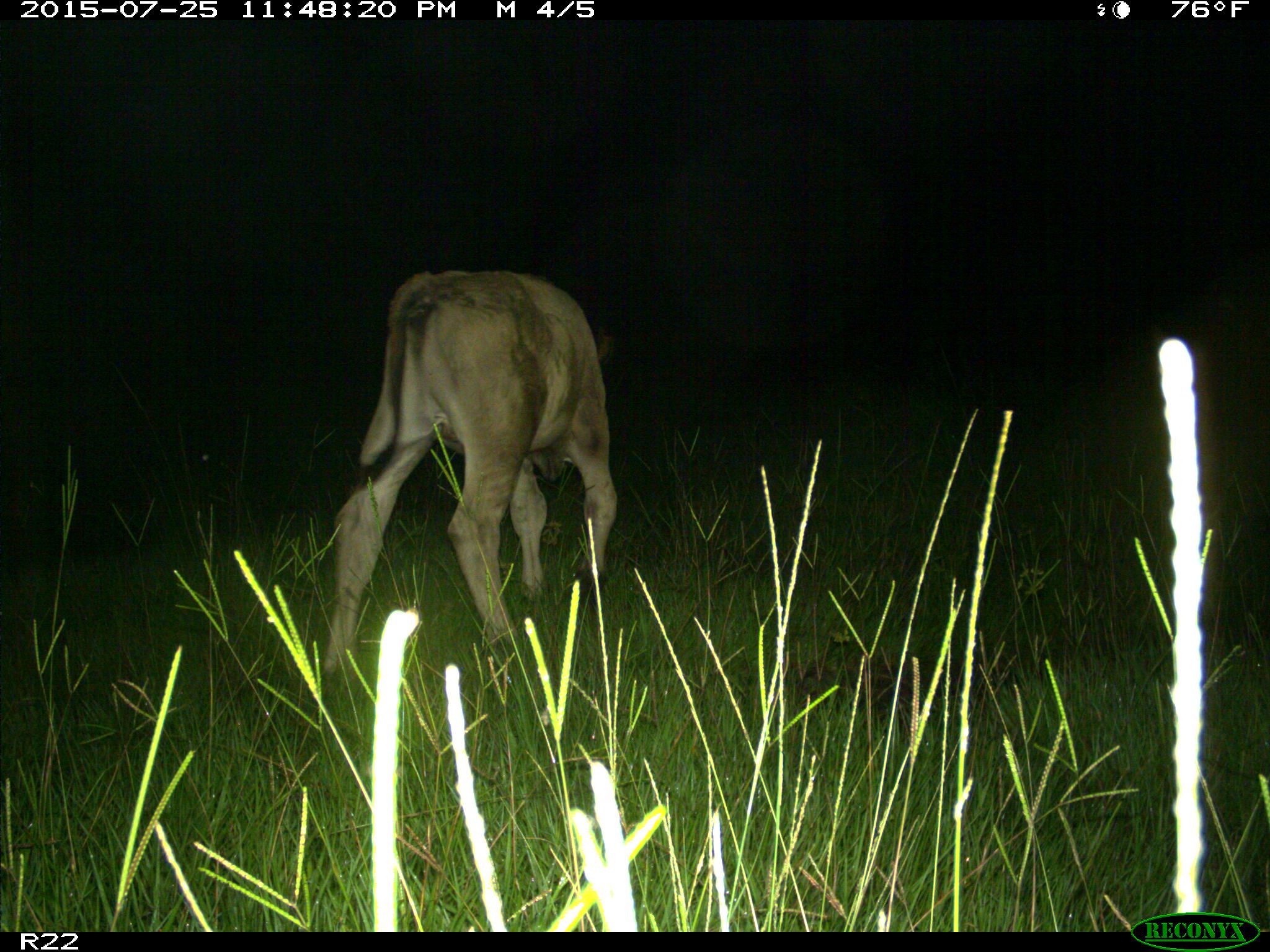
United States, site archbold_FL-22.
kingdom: Animalia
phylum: Chordata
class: Mammalia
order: Artiodactyla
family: Bovidae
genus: Bos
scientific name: Bos taurus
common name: domestic cow